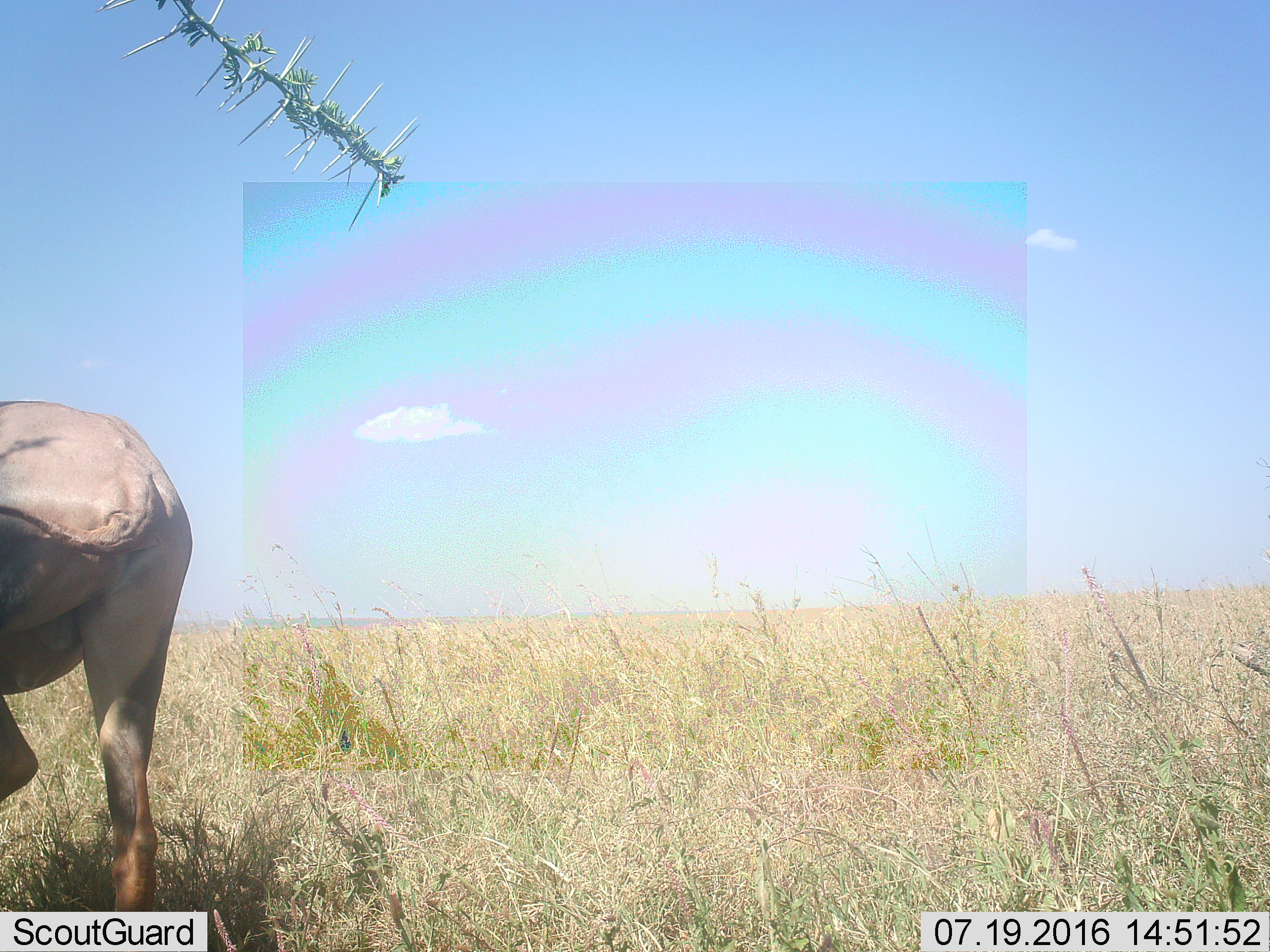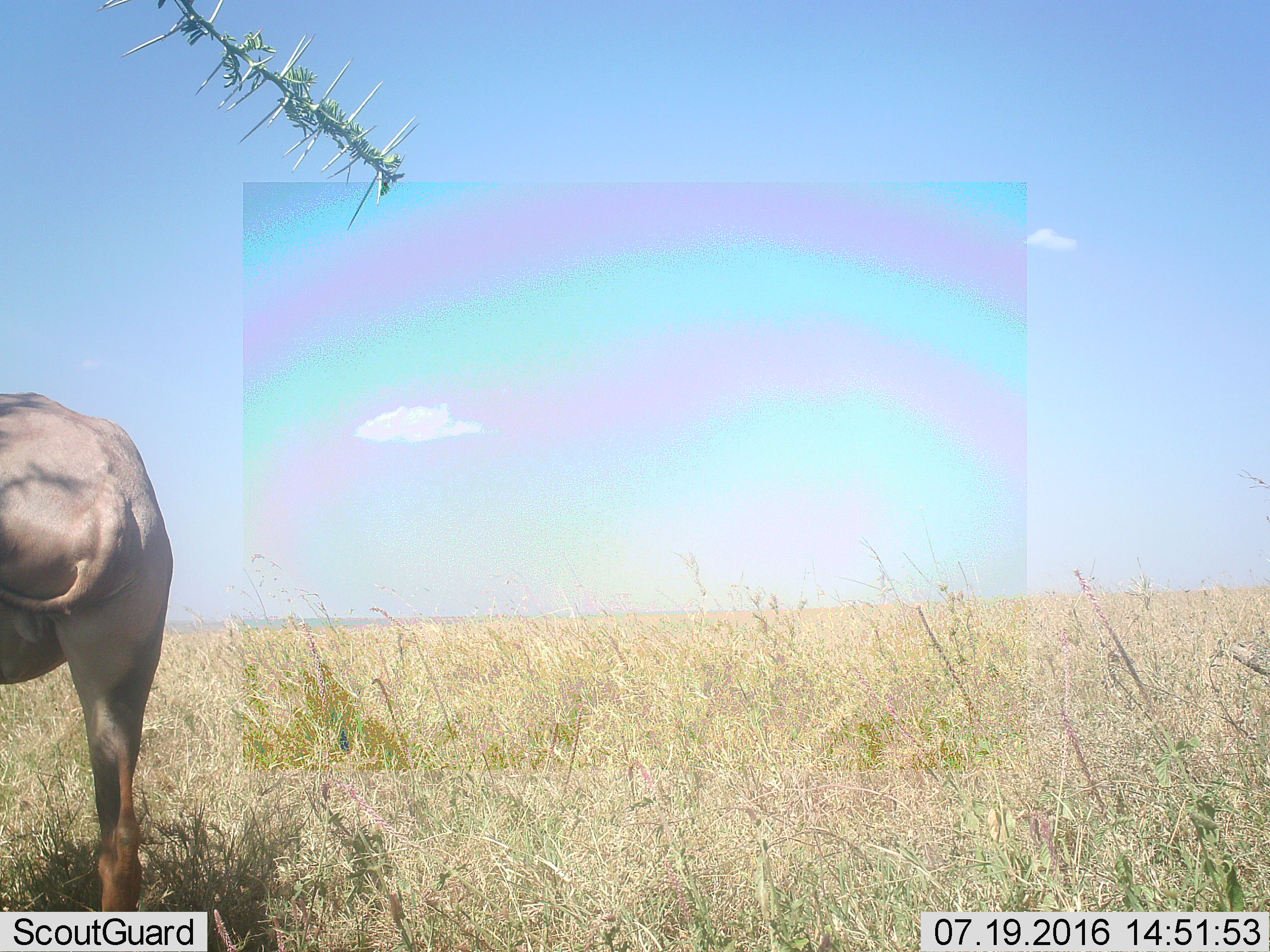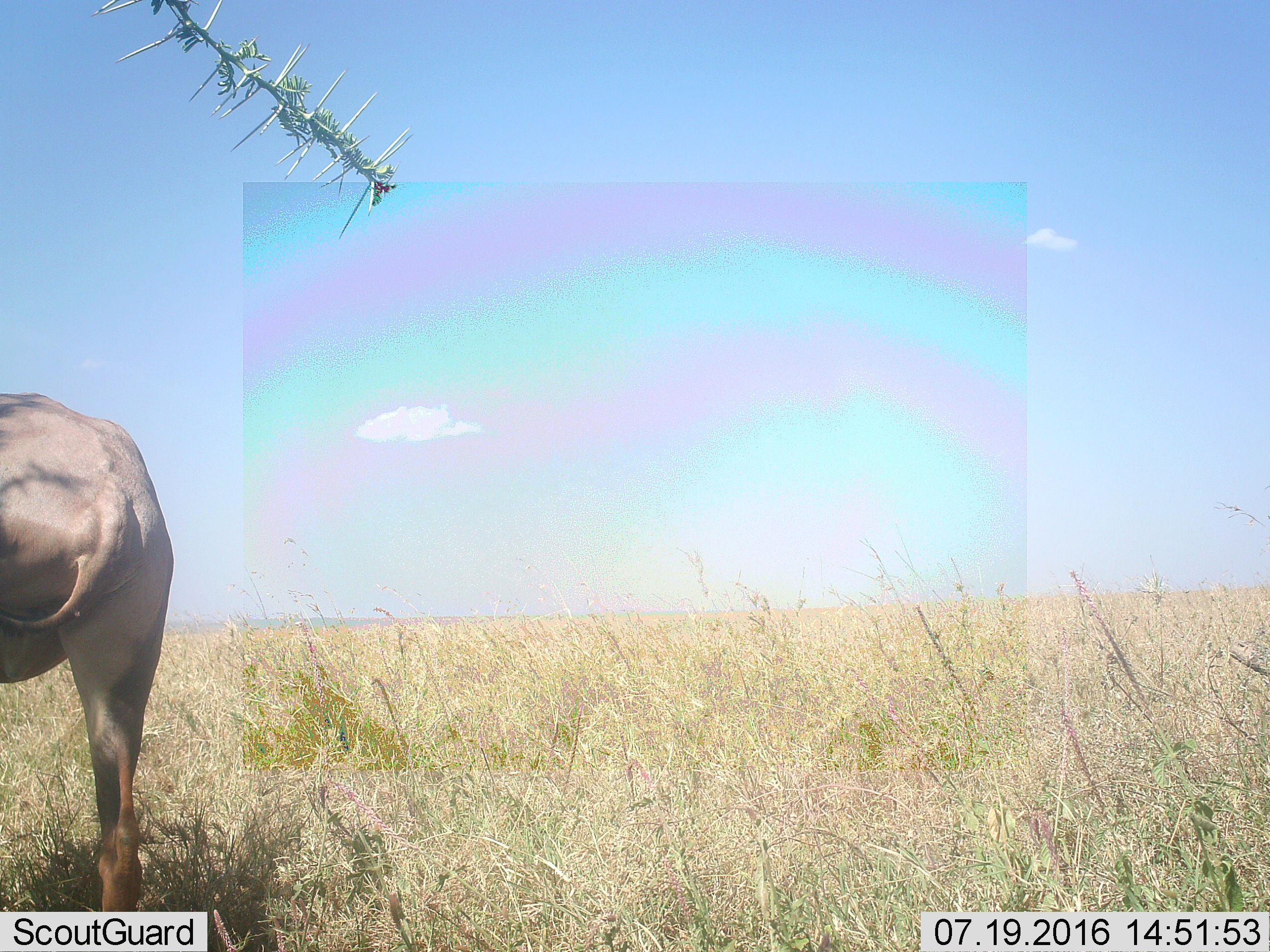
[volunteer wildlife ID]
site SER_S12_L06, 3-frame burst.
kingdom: Animalia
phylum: Chordata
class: Mammalia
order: Artiodactyla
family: Bovidae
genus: Damaliscus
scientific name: Damaliscus lunatus jimela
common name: topi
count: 1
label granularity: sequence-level